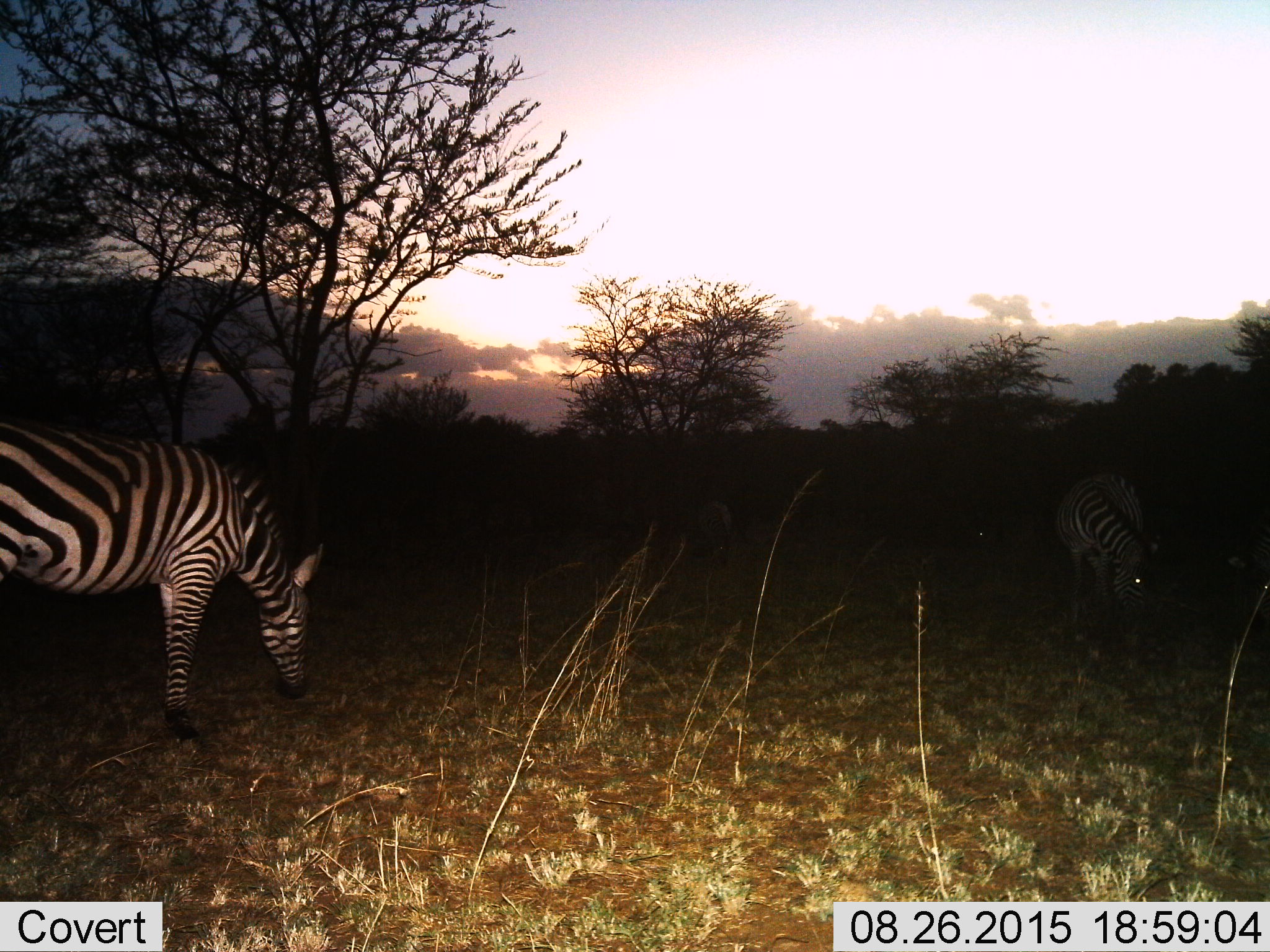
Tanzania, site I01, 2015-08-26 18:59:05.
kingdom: Animalia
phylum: Chordata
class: Mammalia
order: Perissodactyla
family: Equidae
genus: Equus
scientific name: Equus quagga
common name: plains zebra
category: zebra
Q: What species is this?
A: Zebra (plains zebra) (Equus quagga).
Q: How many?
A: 3.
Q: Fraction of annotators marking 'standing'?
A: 50%.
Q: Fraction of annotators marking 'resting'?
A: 0%.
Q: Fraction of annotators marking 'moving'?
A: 0%.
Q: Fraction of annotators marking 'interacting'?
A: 0%.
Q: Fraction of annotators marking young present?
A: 0%.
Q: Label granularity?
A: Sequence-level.